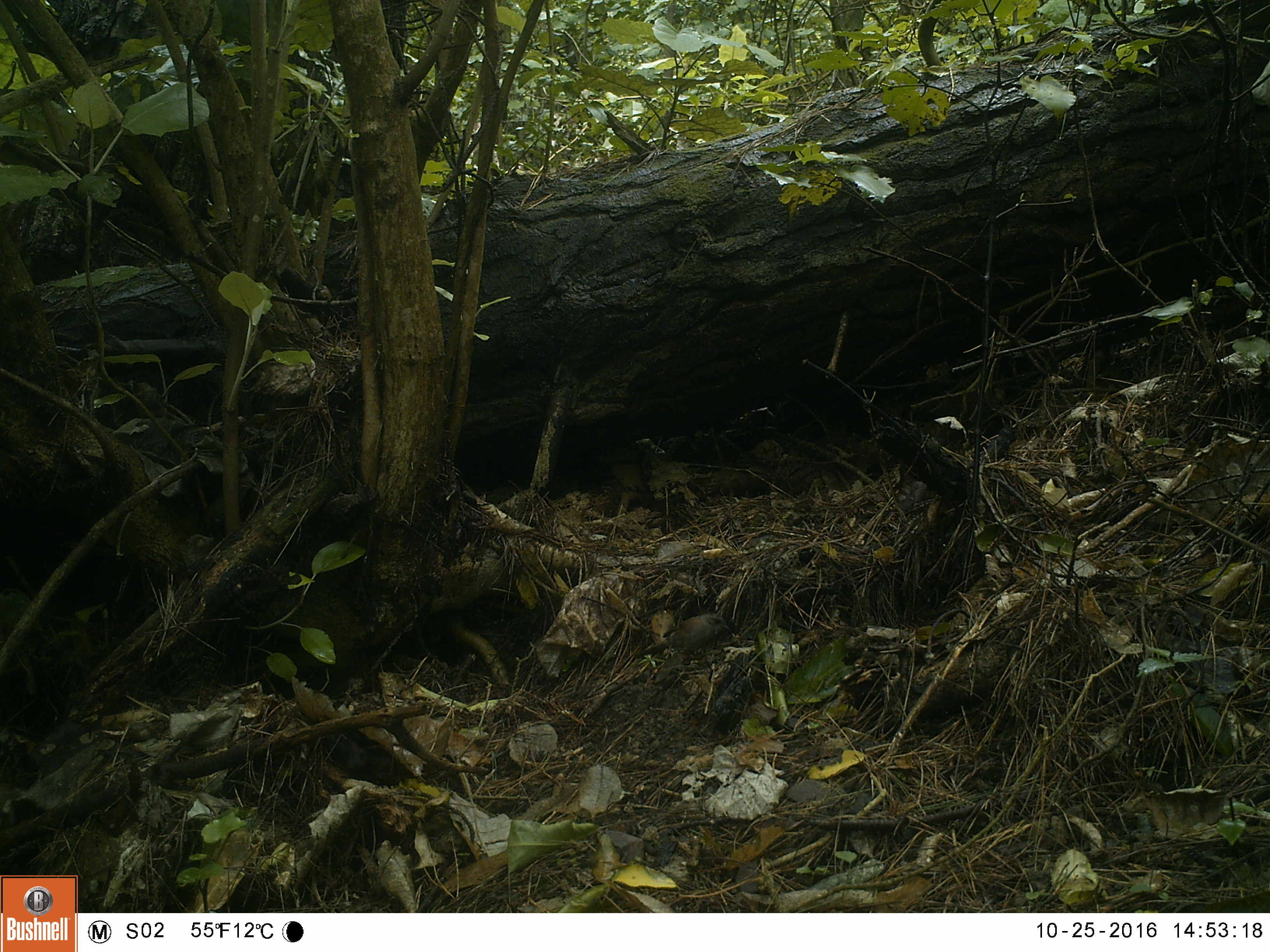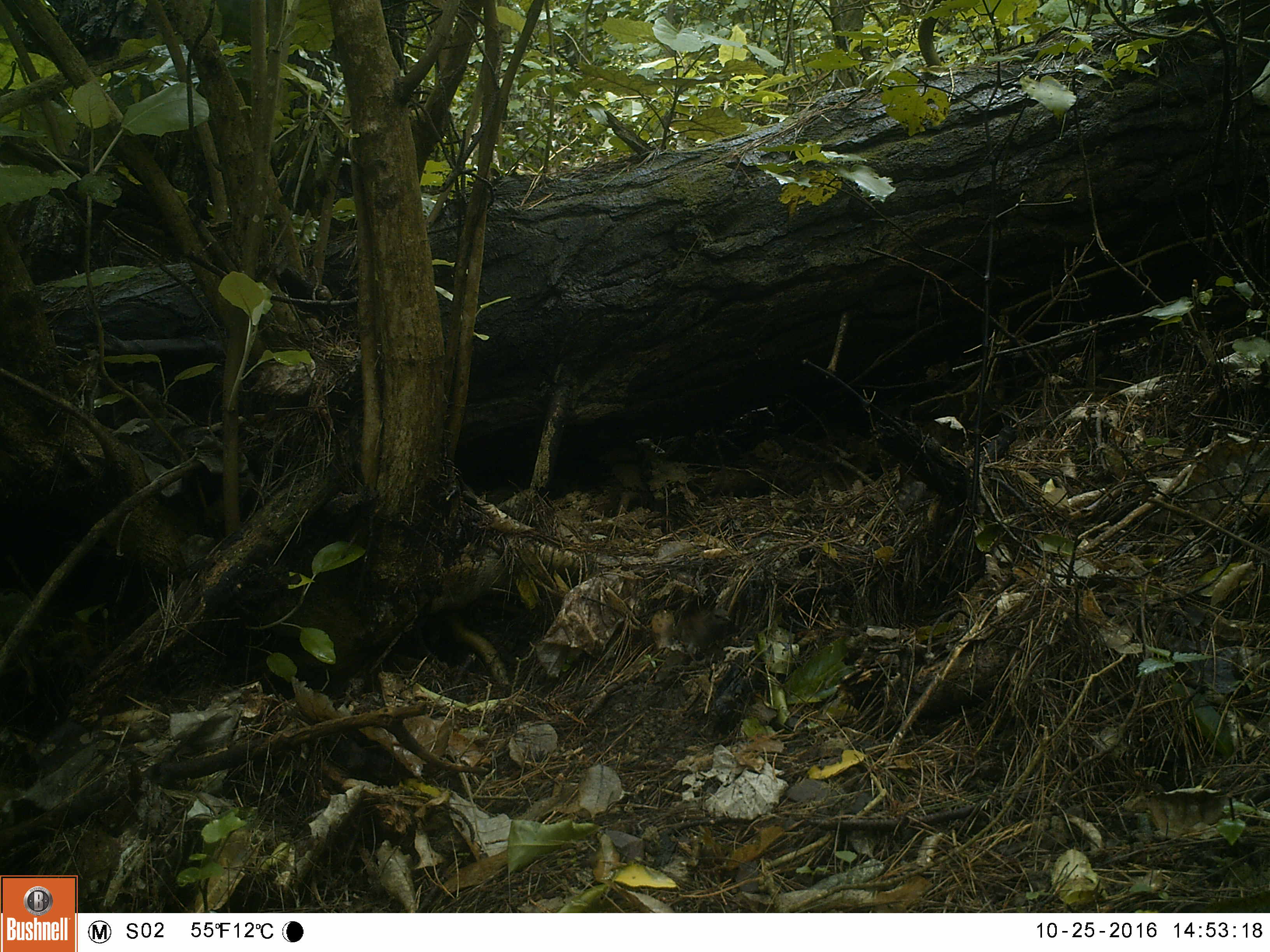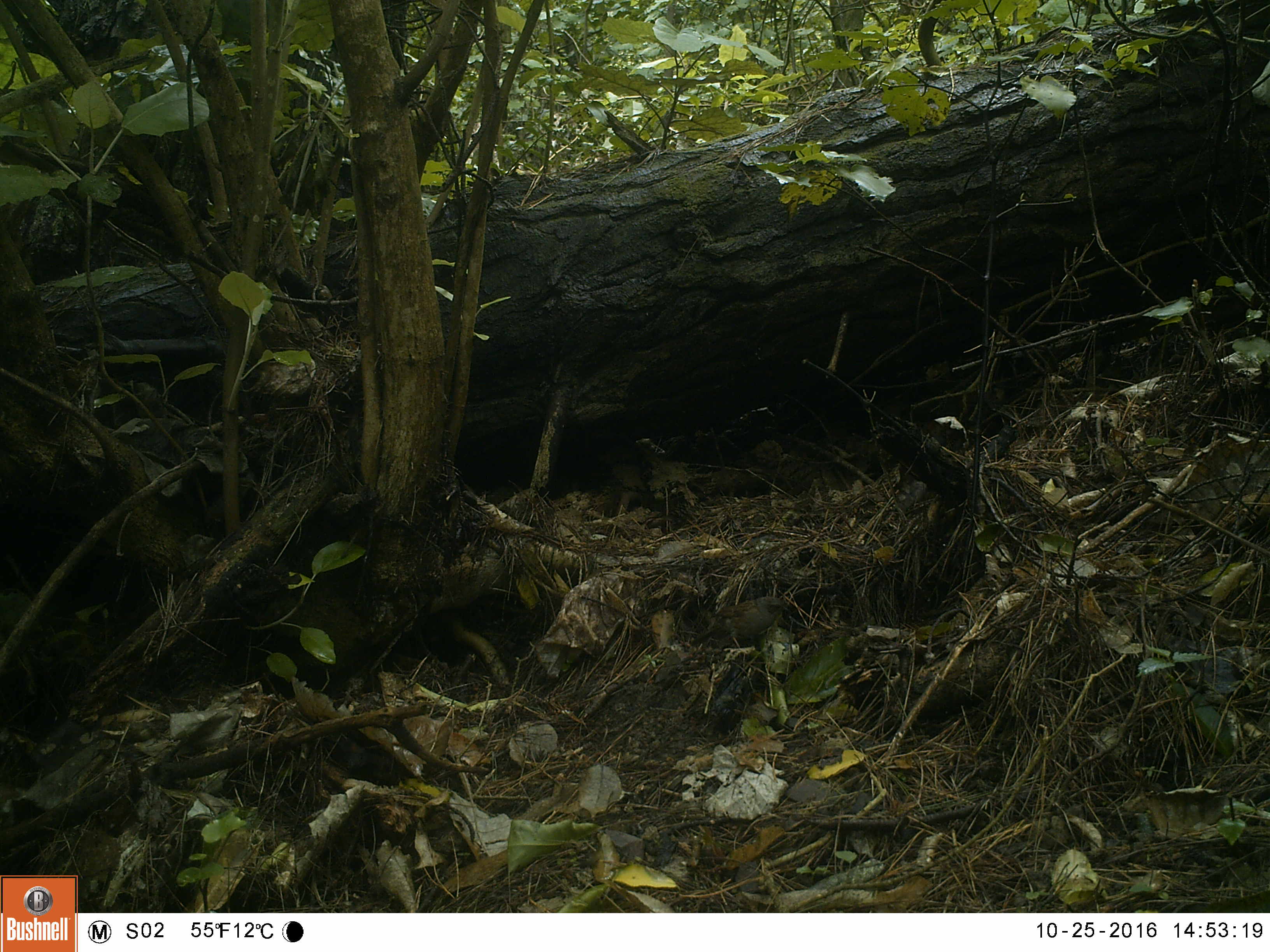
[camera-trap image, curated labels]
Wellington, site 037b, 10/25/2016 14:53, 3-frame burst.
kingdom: Animalia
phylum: Chordata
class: Aves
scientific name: Aves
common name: bird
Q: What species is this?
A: Bird (Aves).